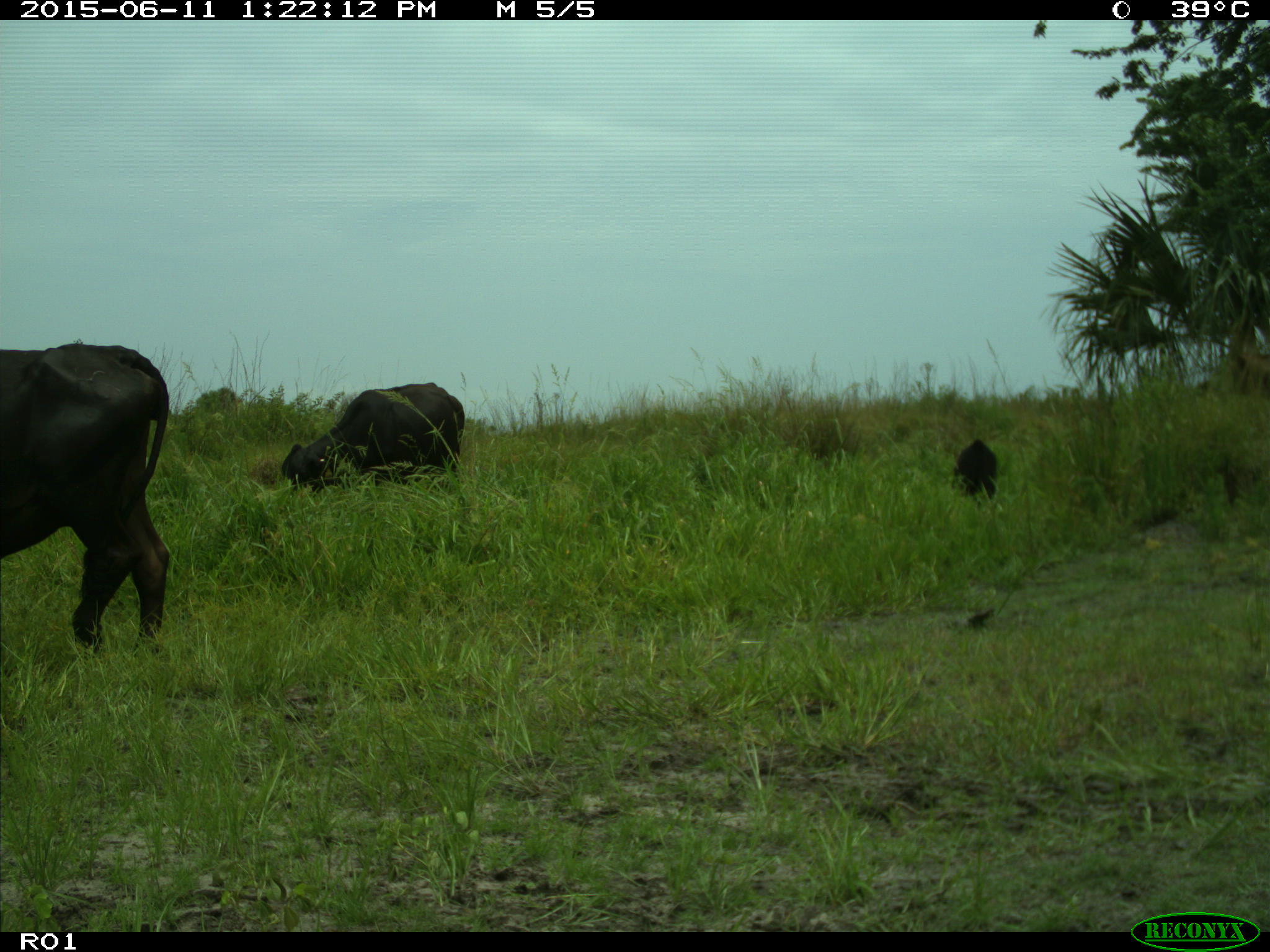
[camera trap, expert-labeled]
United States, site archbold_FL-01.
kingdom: Animalia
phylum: Chordata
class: Mammalia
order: Artiodactyla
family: Bovidae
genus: Bos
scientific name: Bos taurus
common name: domestic cow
Bos taurus (domestic cow).